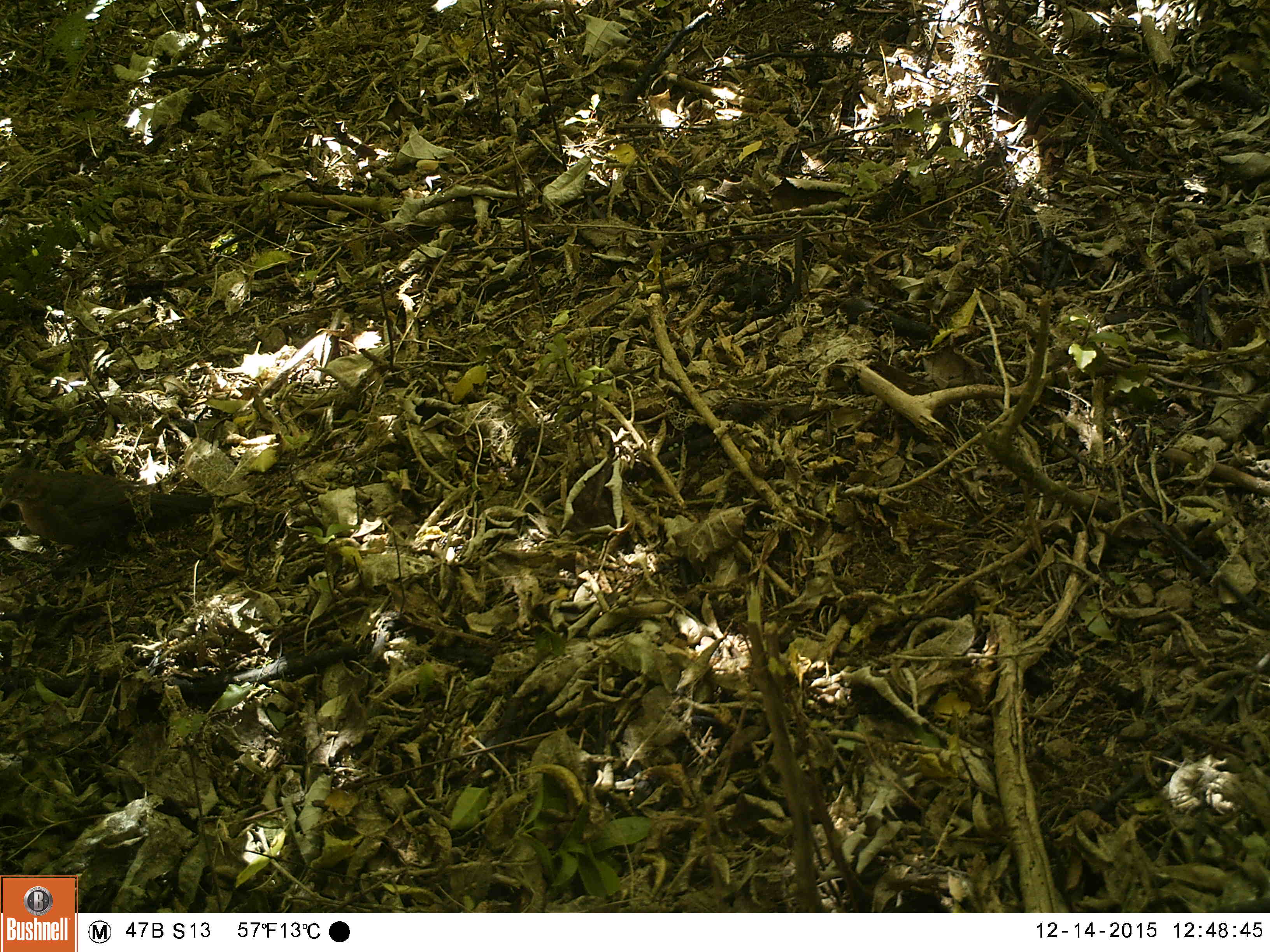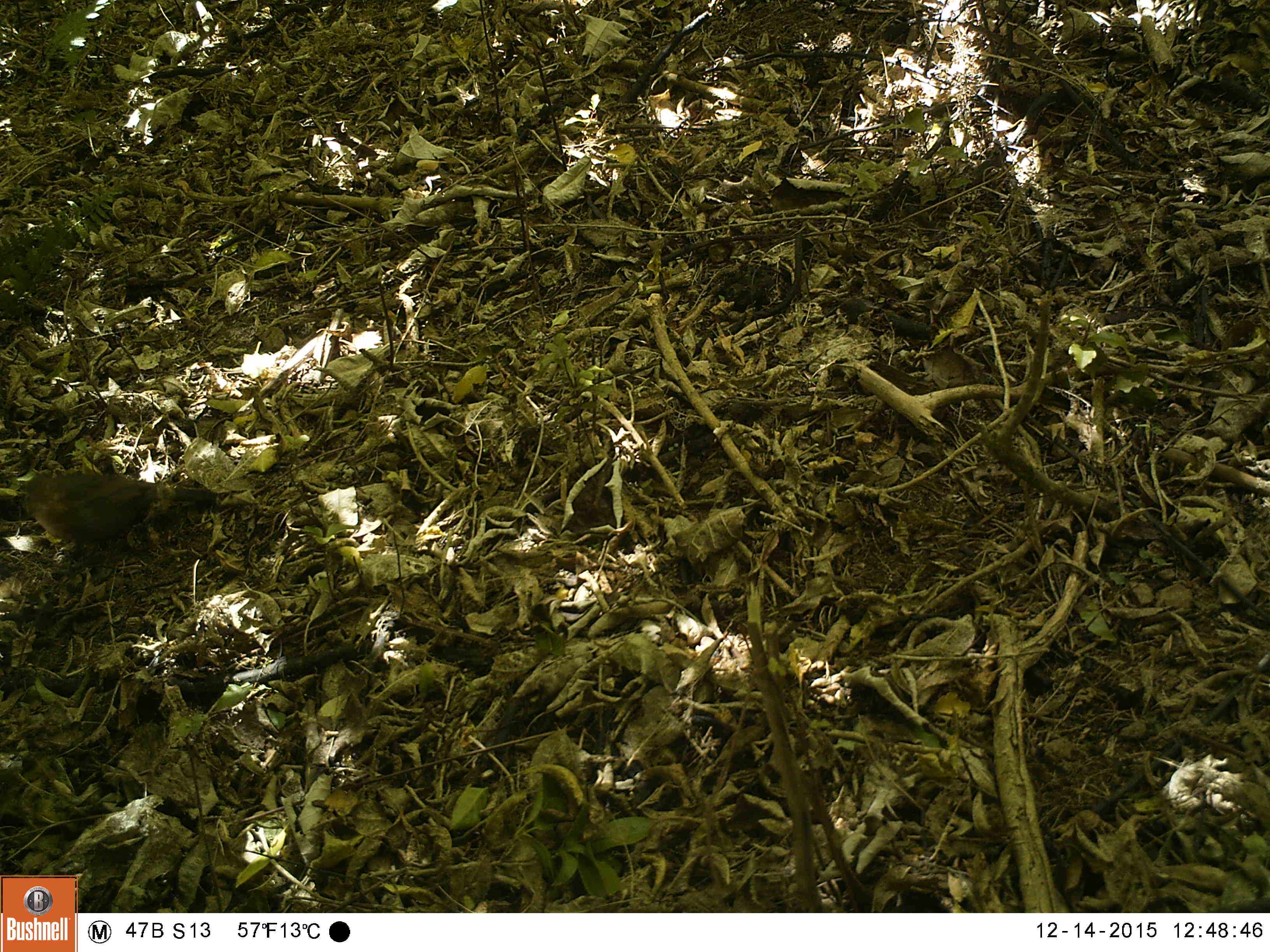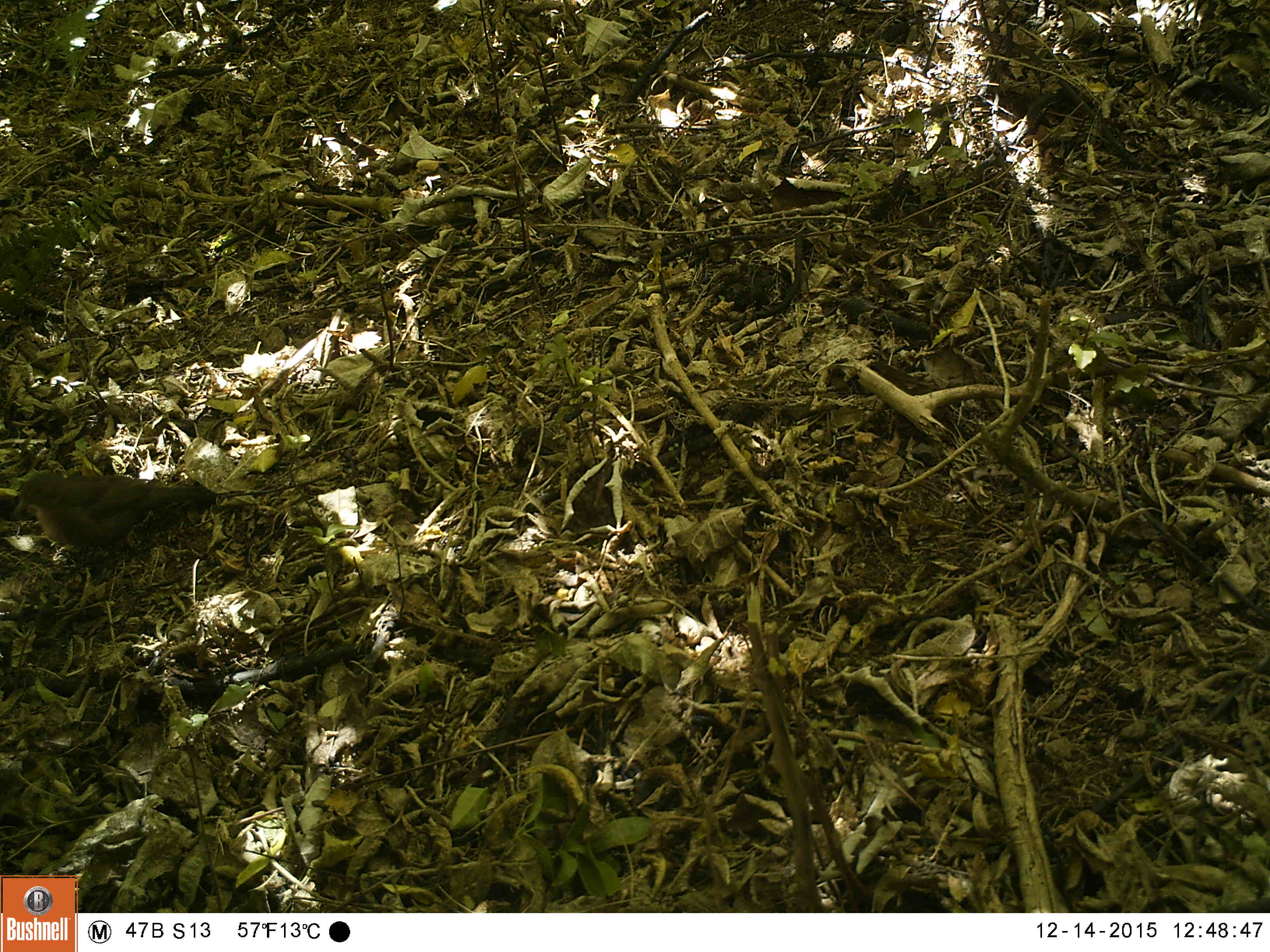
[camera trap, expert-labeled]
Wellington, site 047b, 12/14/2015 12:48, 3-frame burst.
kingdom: Animalia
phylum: Chordata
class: Aves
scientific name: Aves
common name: bird